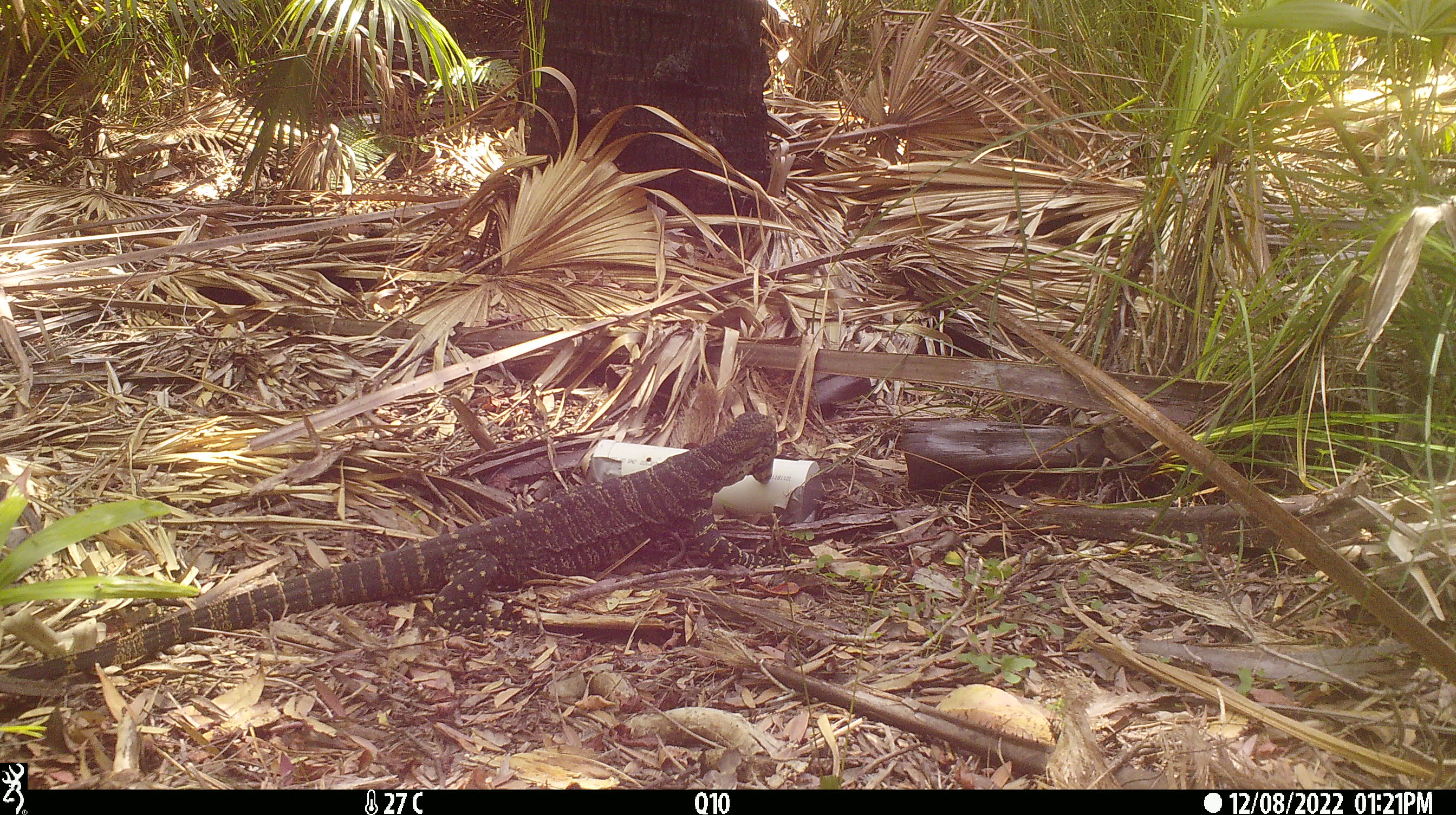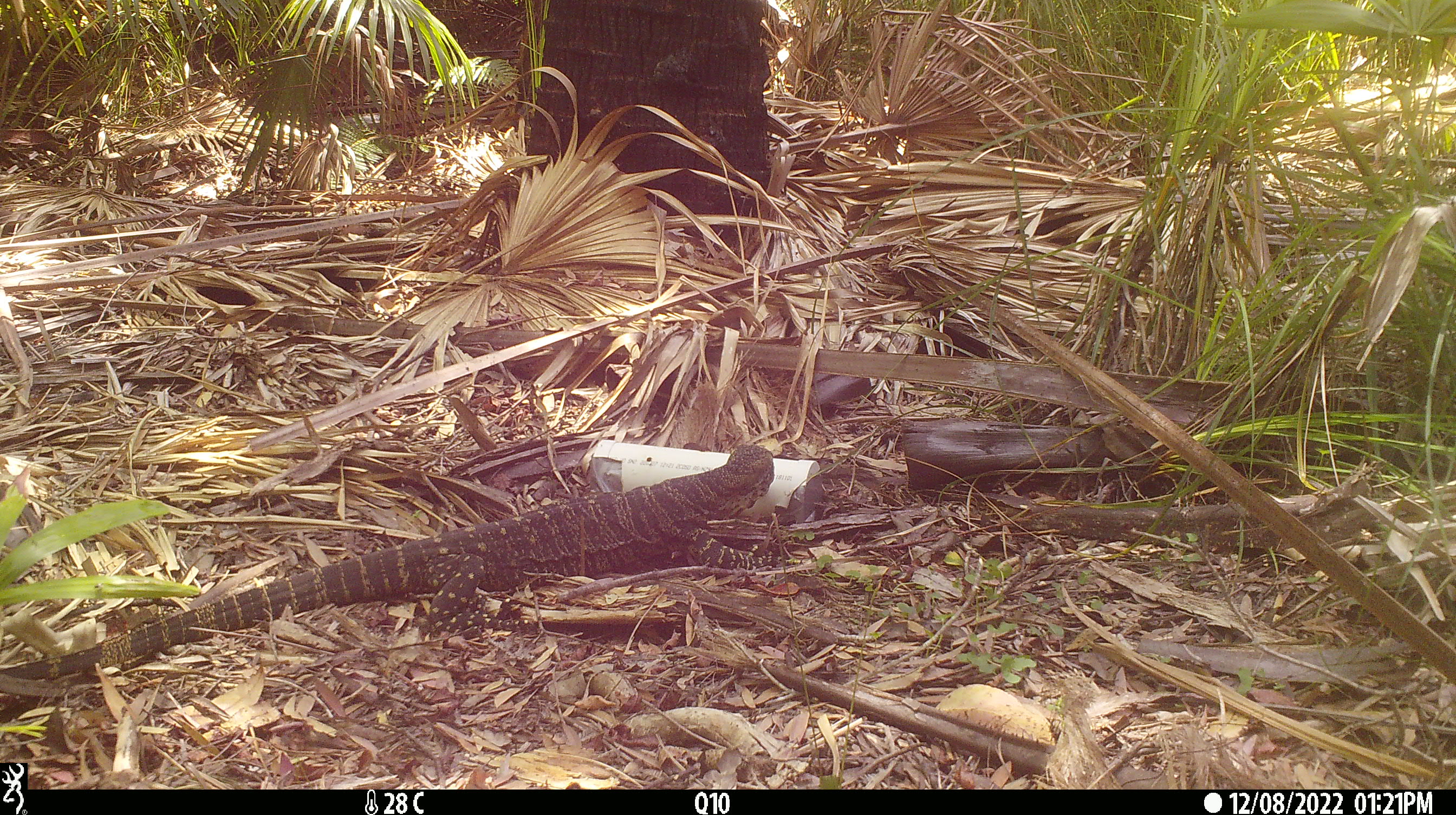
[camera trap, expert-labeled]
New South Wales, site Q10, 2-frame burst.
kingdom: Animalia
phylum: Chordata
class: Reptilia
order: Squamata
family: Varanidae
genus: Varanus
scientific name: Varanus varius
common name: lace monitor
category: goanna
Goanna (lace monitor) (Varanus varius).